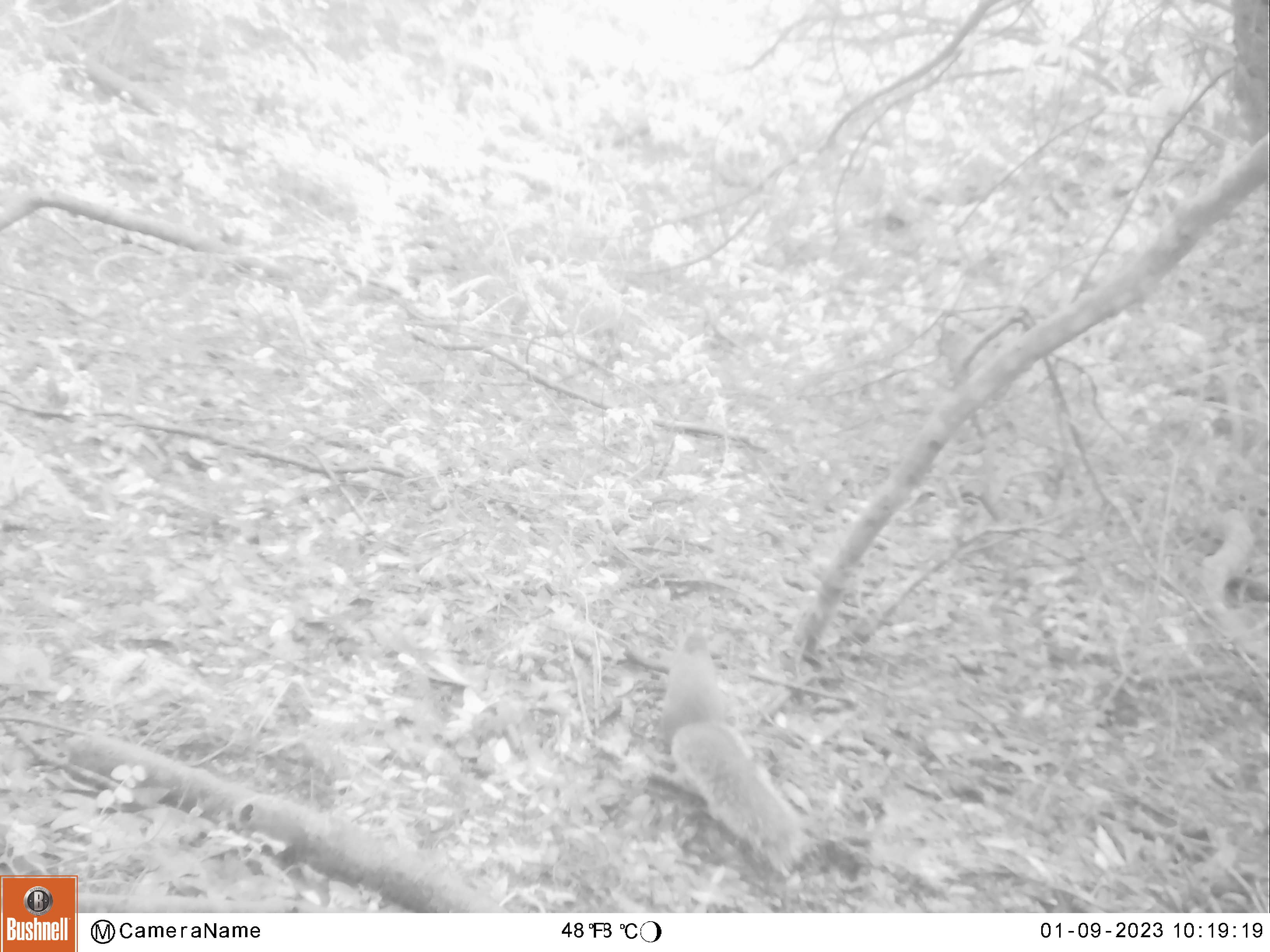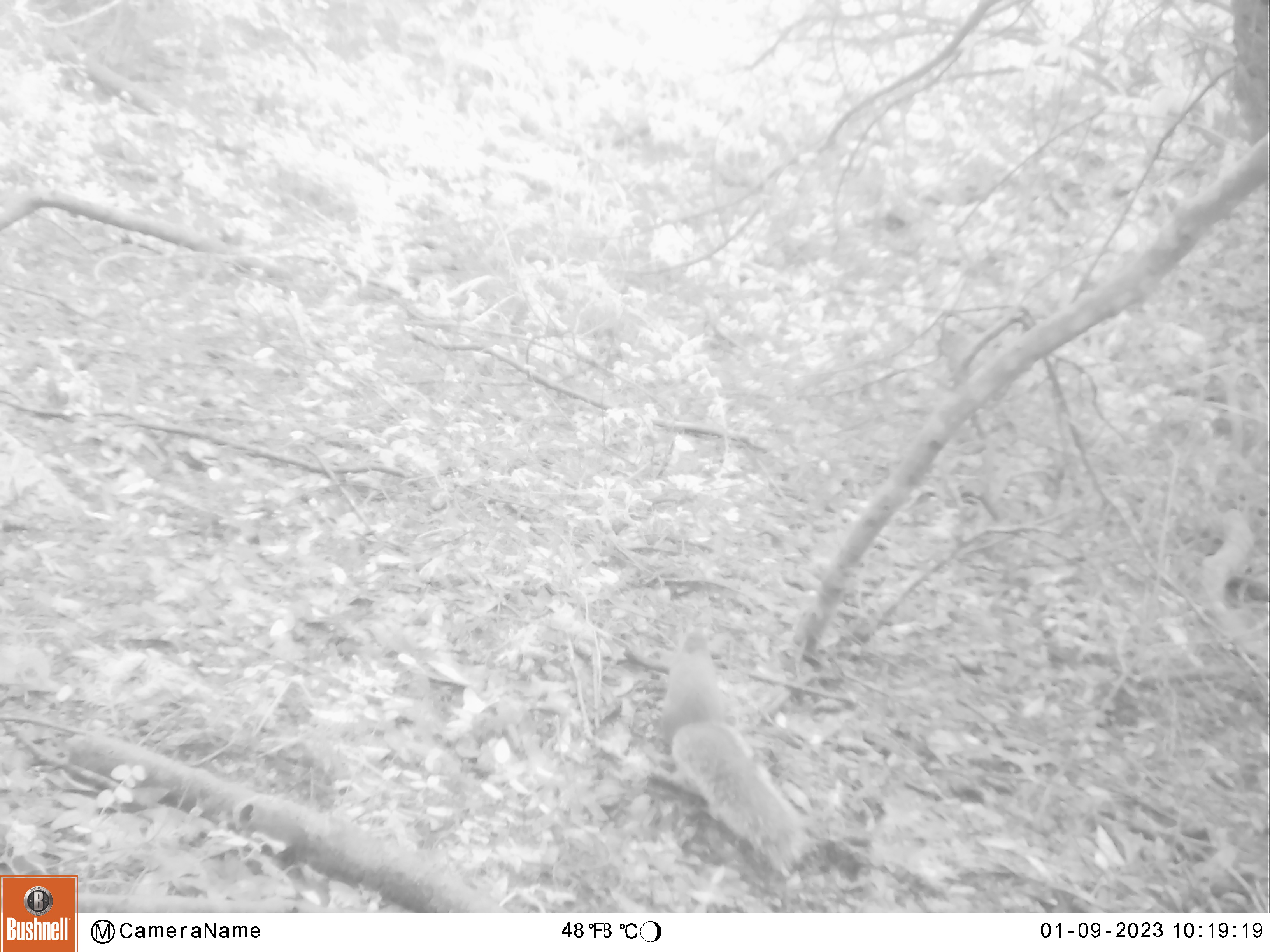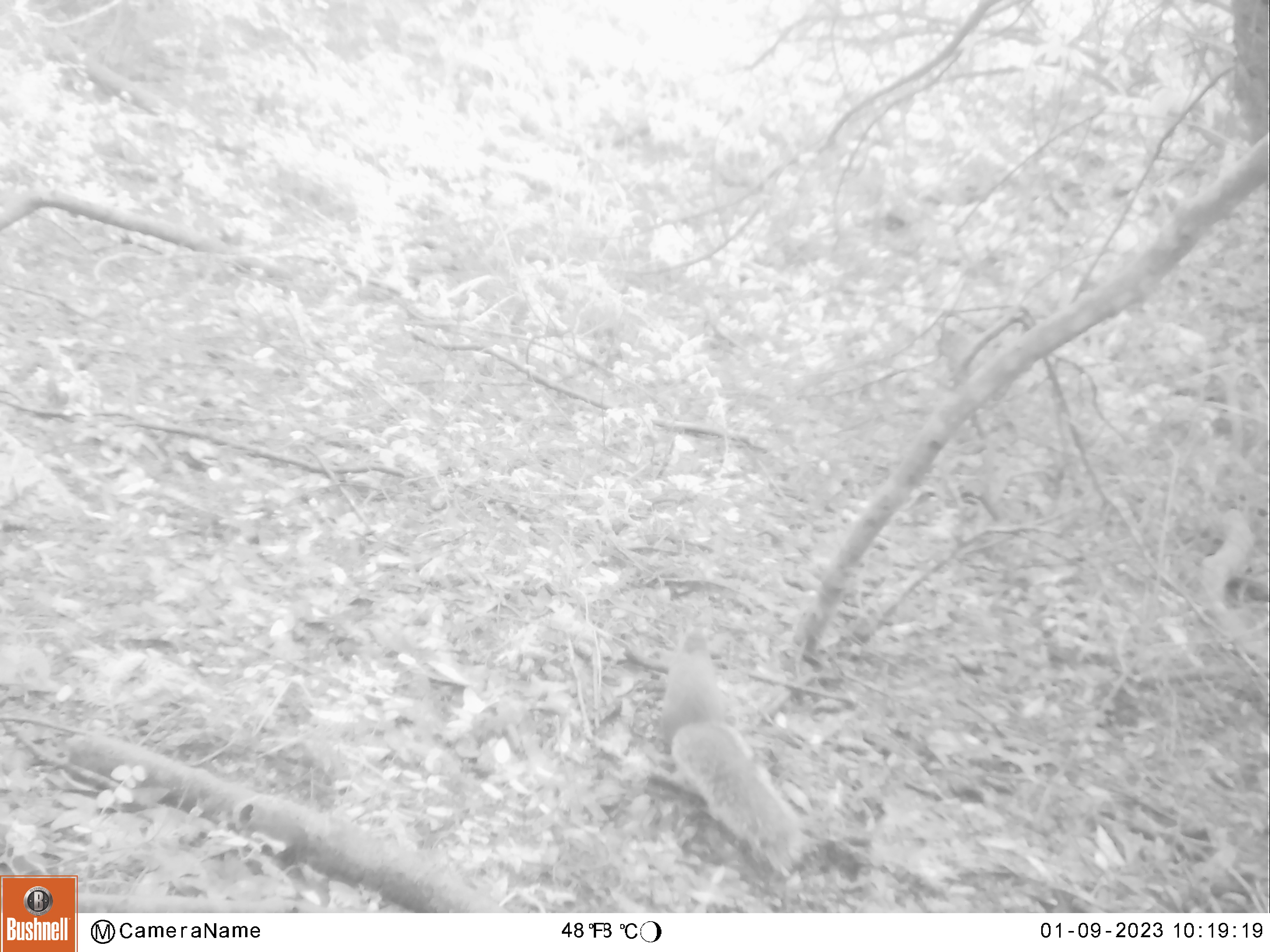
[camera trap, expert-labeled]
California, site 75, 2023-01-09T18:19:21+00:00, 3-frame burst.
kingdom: Animalia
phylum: Chordata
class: Mammalia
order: Rodentia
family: Sciuridae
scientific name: Sciuridae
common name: squirrel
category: unknown squirrel